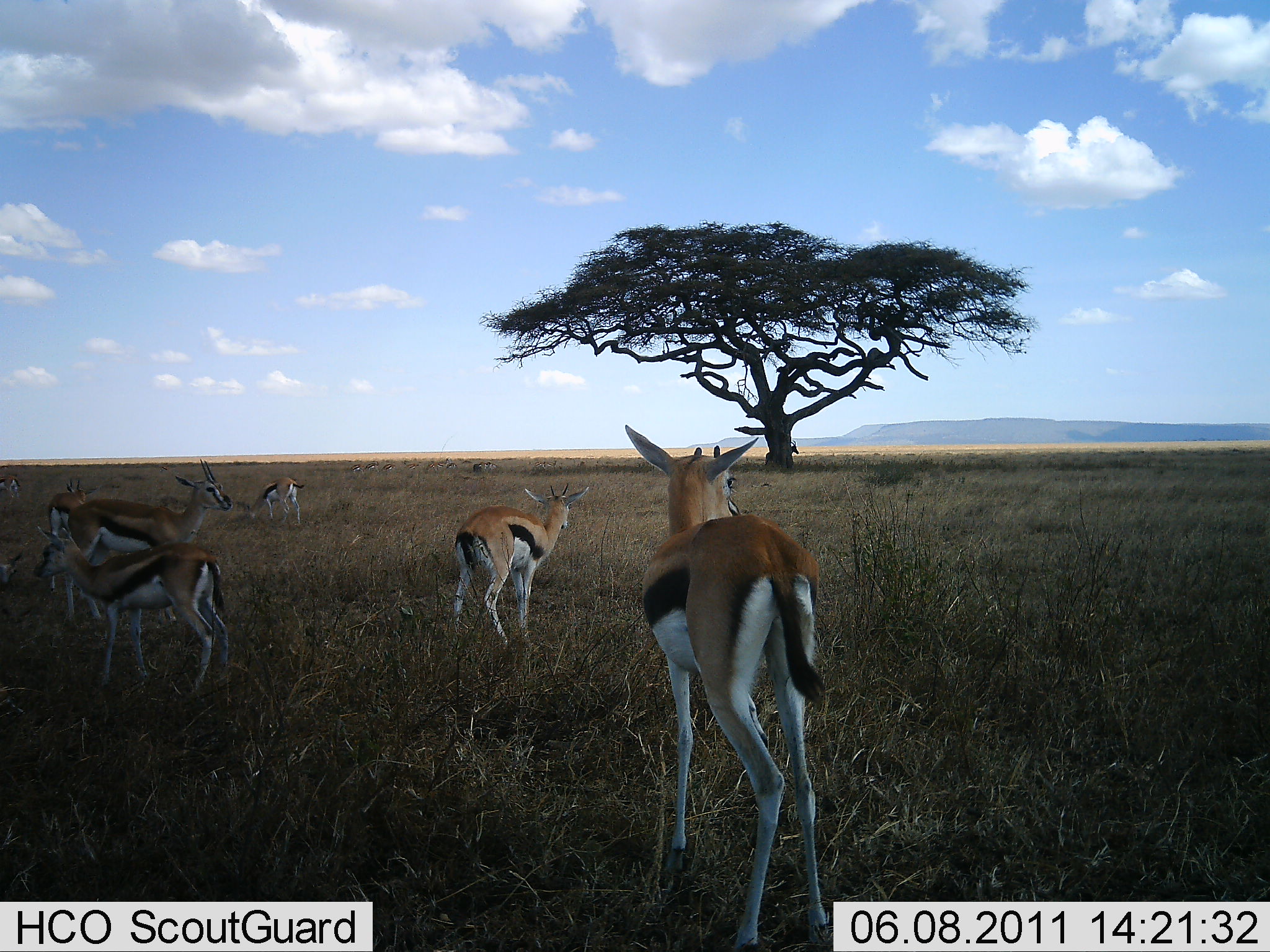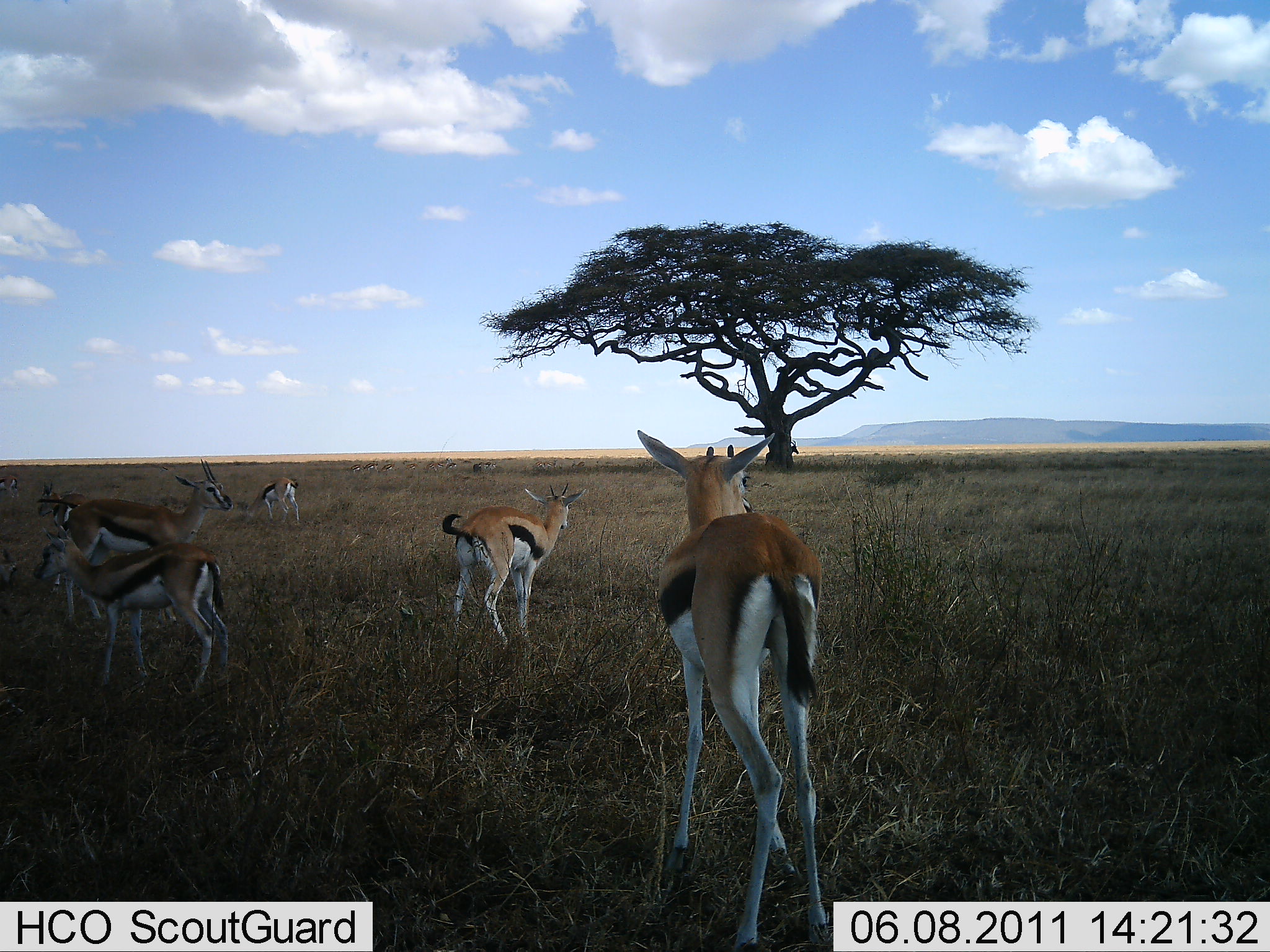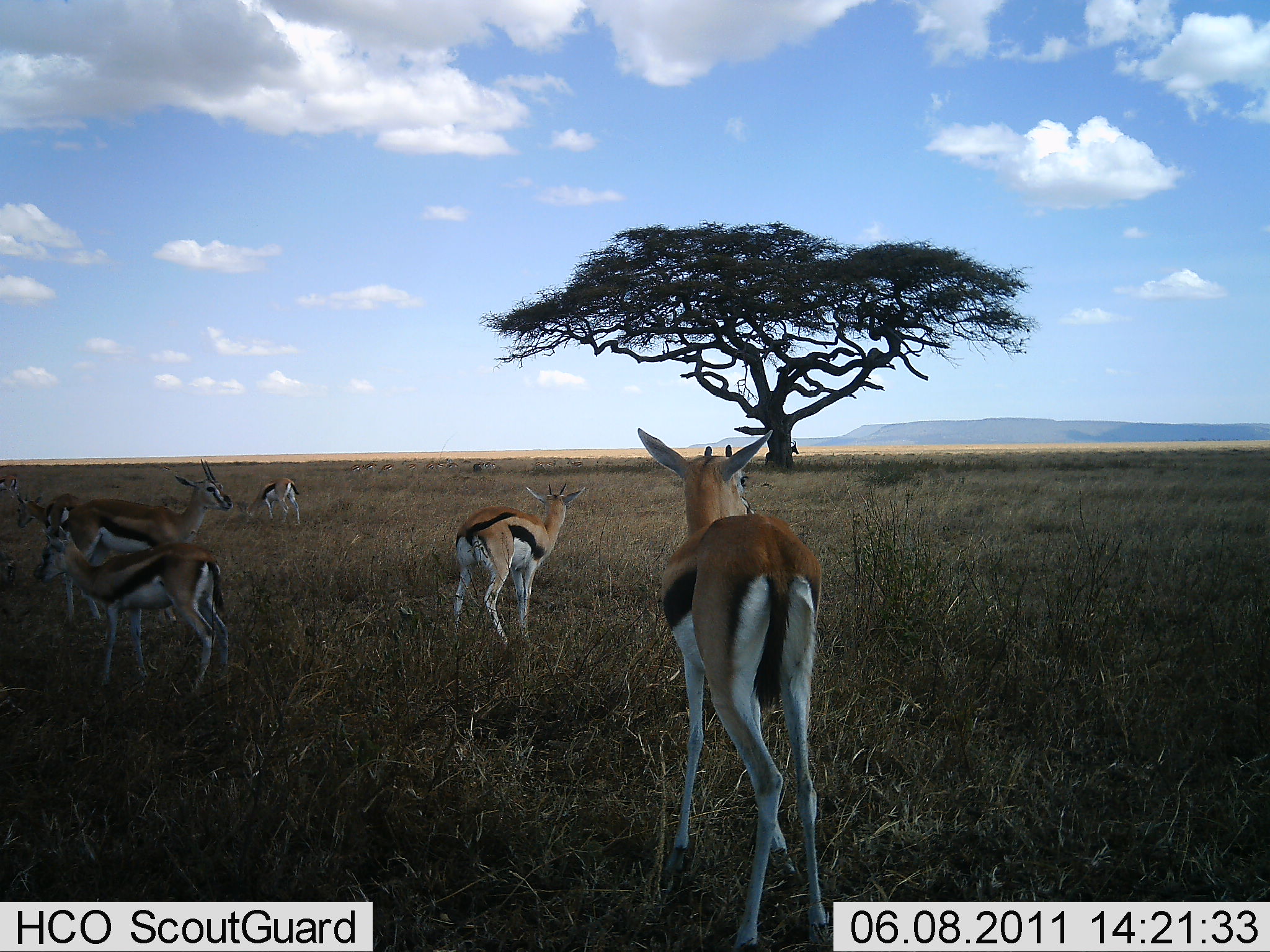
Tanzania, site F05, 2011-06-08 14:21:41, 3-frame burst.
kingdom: Animalia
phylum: Chordata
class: Mammalia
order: Artiodactyla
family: Bovidae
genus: Eudorcas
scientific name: Eudorcas thomsonii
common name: thomson's gazelle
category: gazellethomsons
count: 7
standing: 83%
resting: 0%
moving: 17%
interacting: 8%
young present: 0%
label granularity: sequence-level